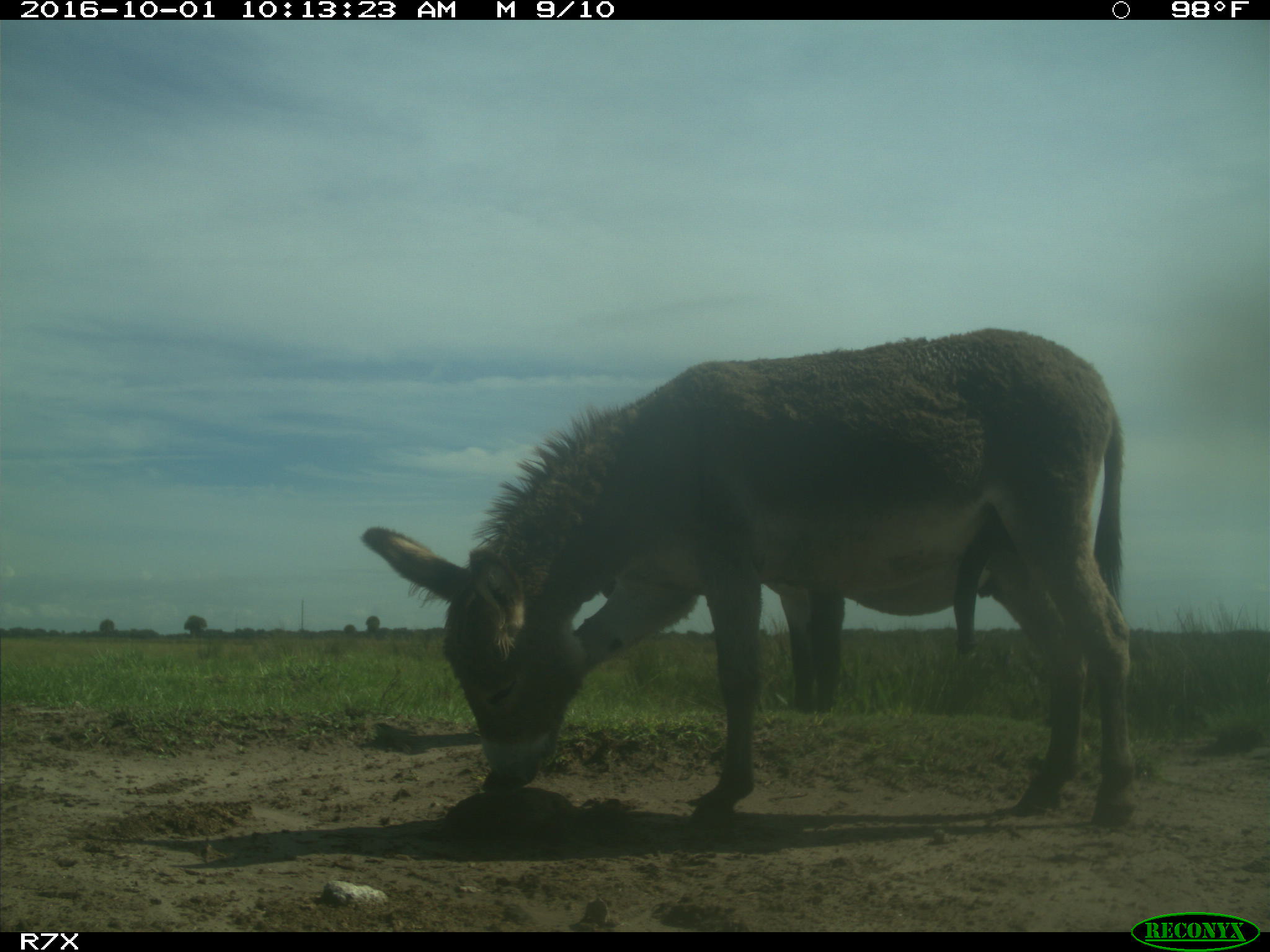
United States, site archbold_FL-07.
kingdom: Animalia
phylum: Chordata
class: Mammalia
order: Perissodactyla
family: Equidae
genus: Equus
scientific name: Equus africanus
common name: african wild ass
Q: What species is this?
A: Equus africanus (african wild ass).